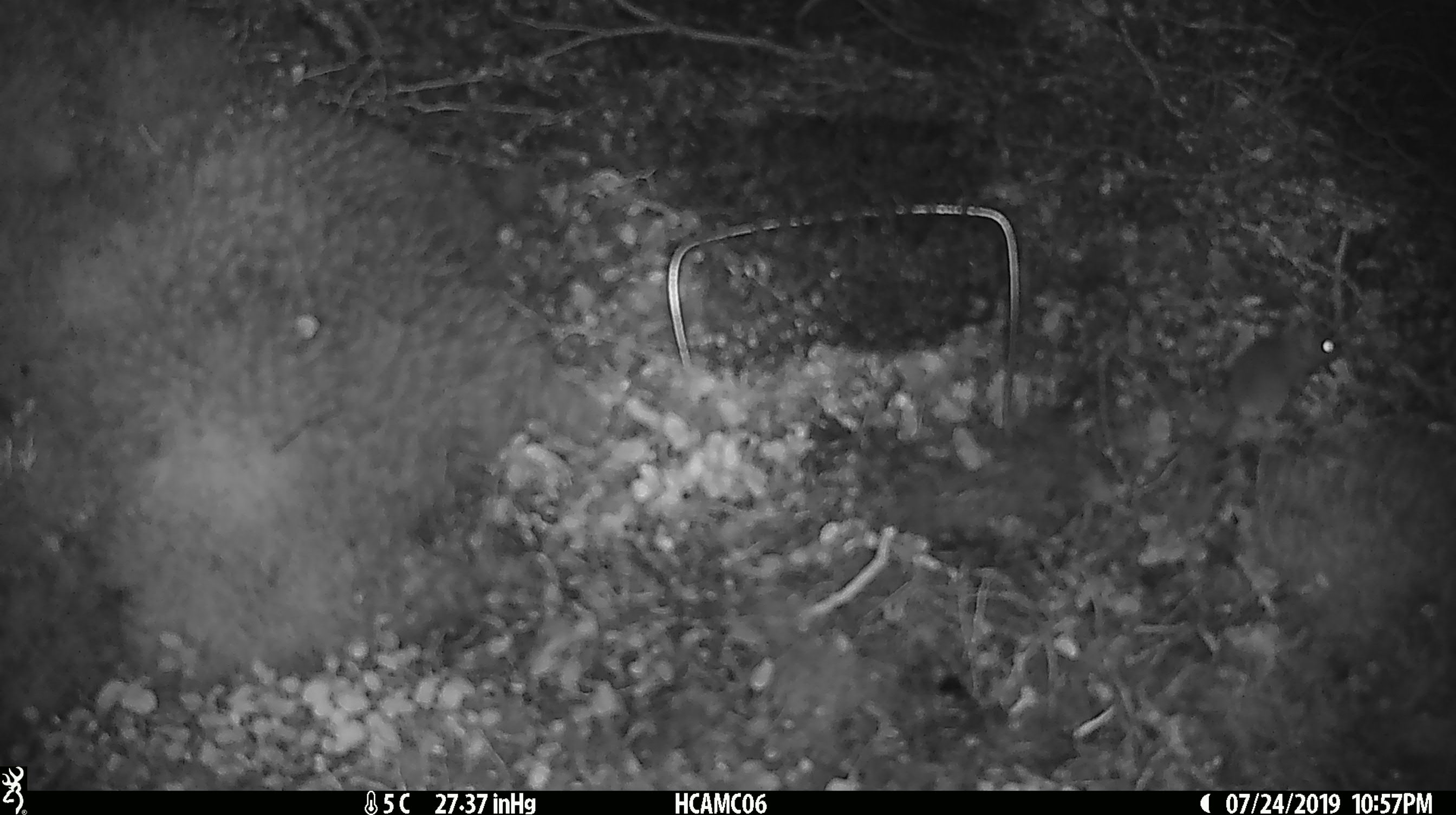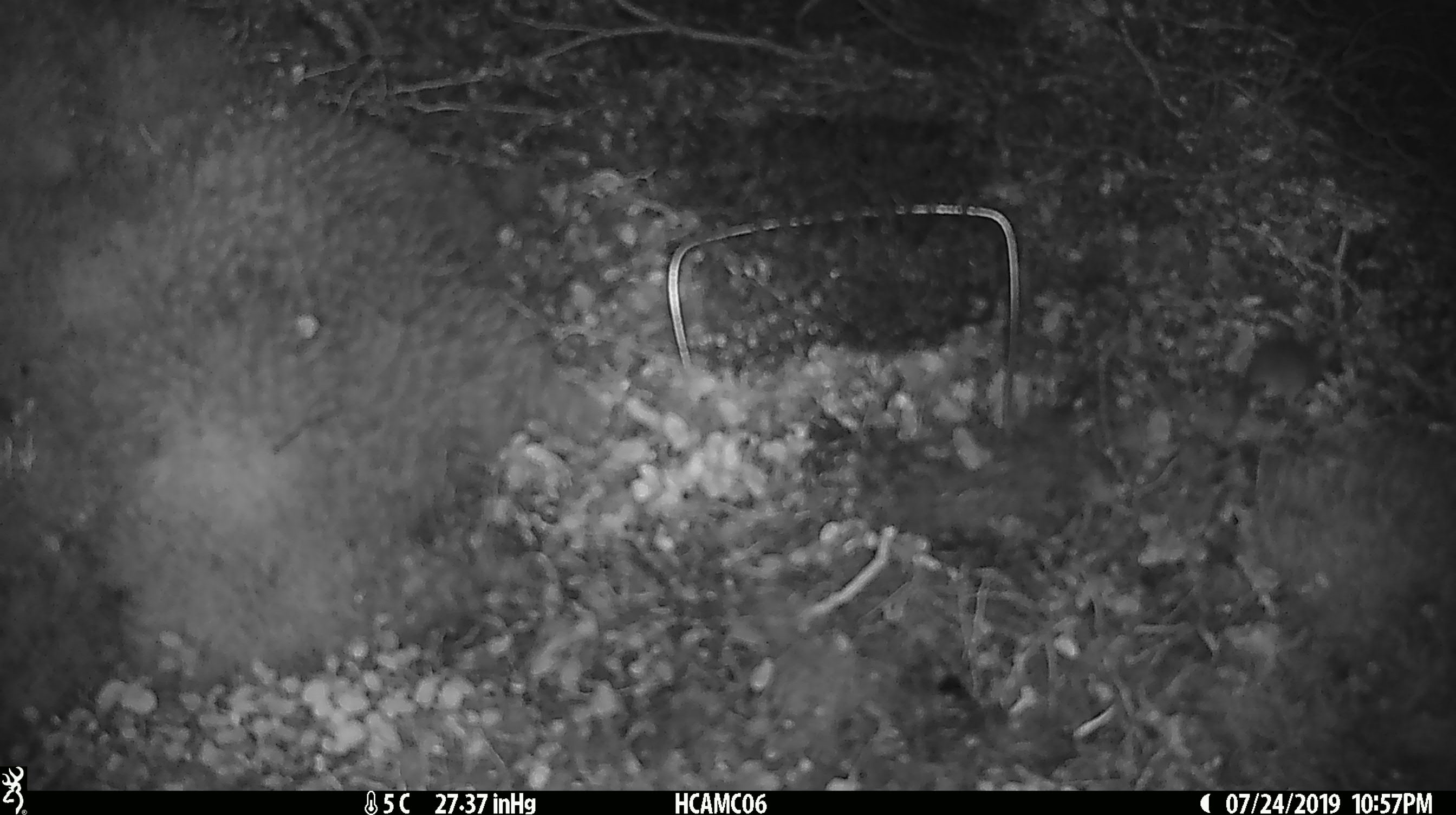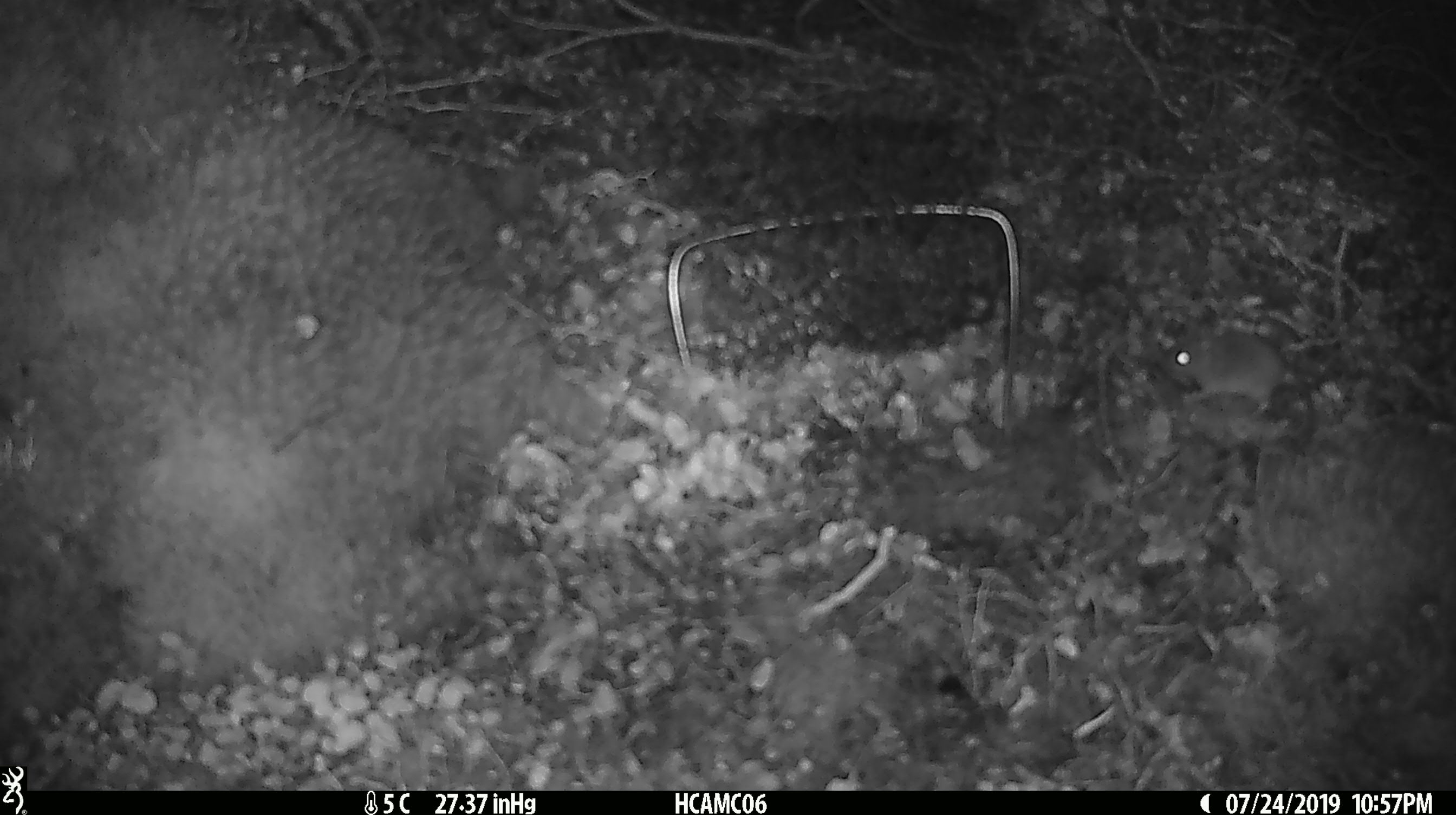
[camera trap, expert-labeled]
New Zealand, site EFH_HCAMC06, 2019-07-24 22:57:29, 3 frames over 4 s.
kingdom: Animalia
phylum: Chordata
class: Mammalia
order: Rodentia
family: Muridae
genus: Mus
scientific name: Mus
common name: mouse